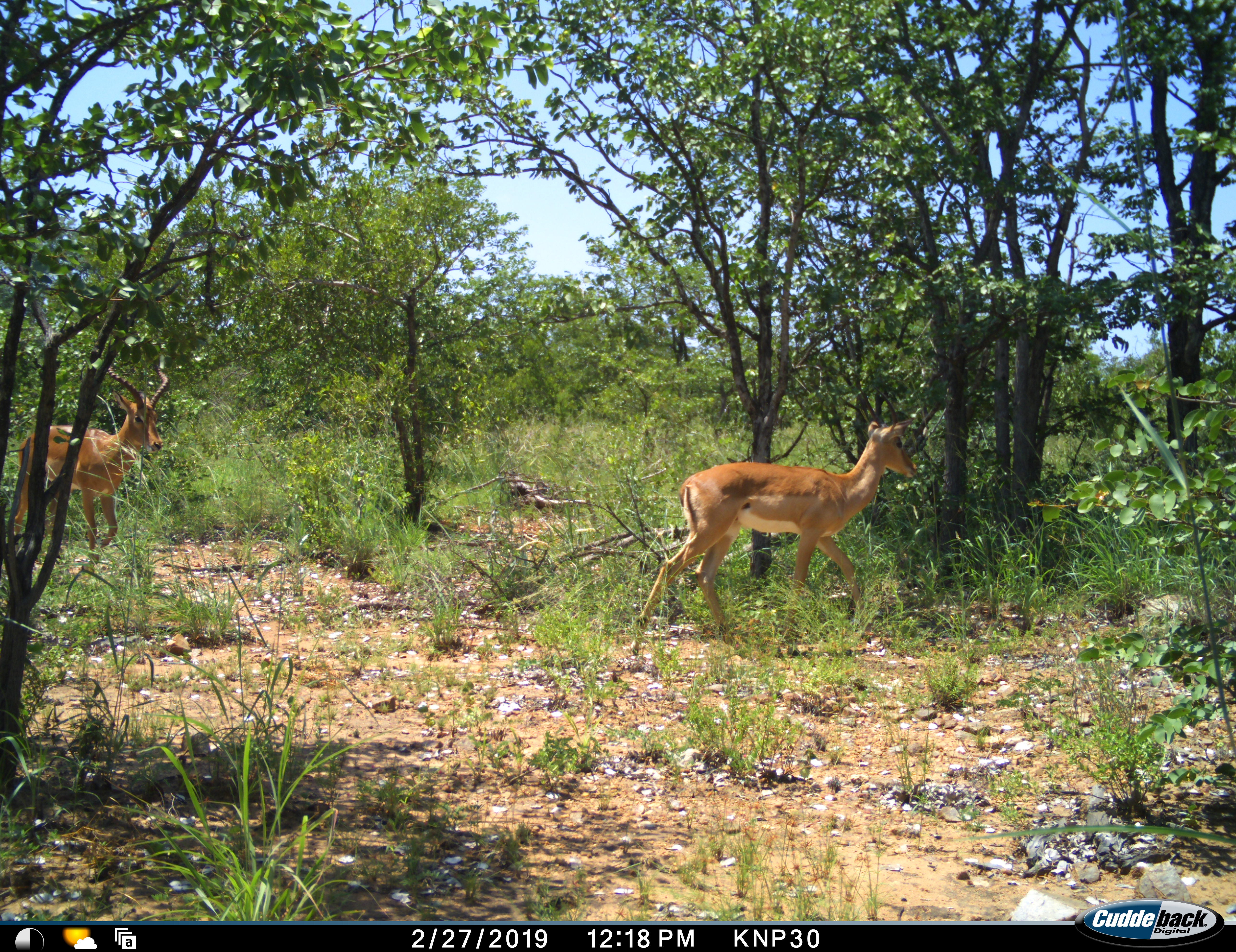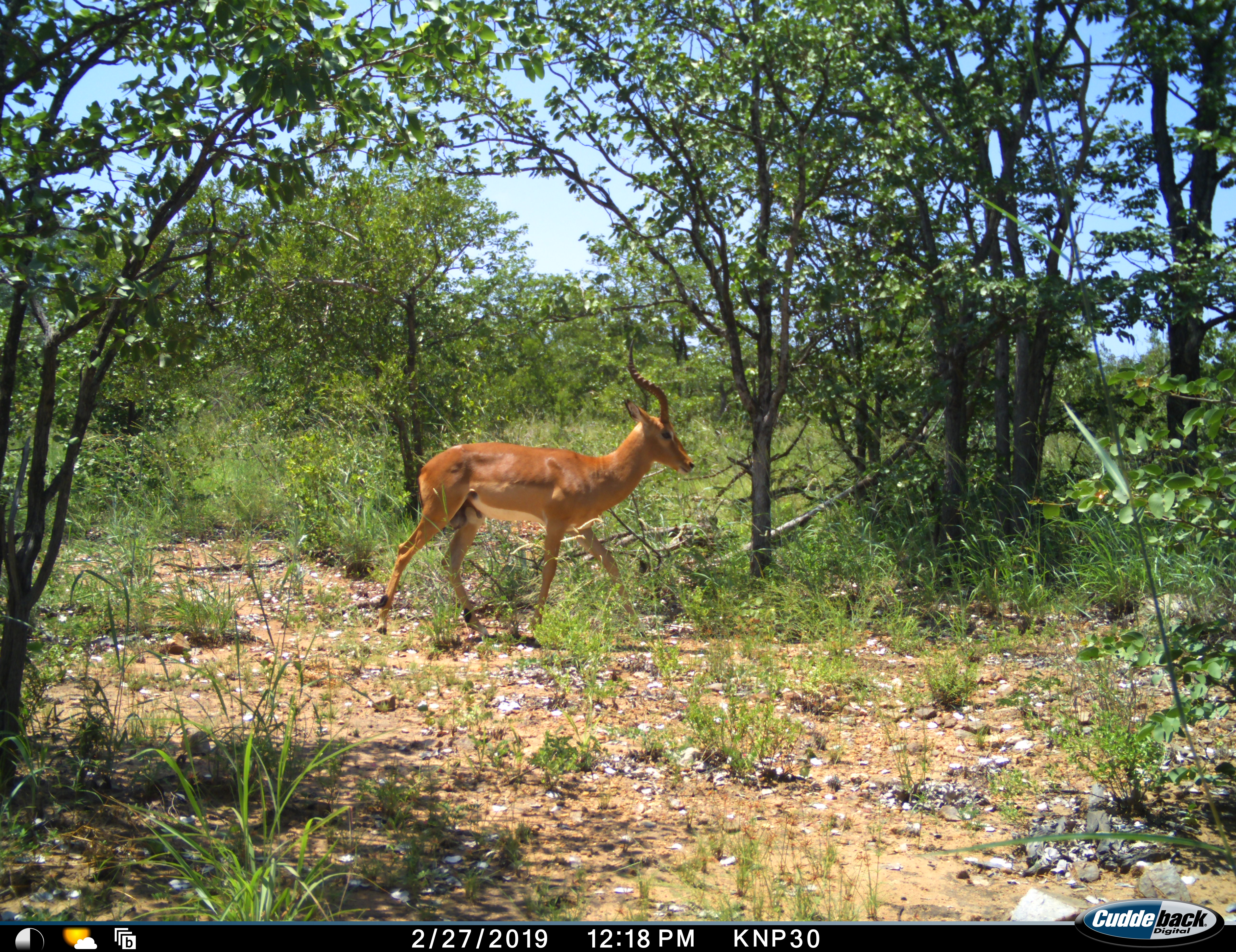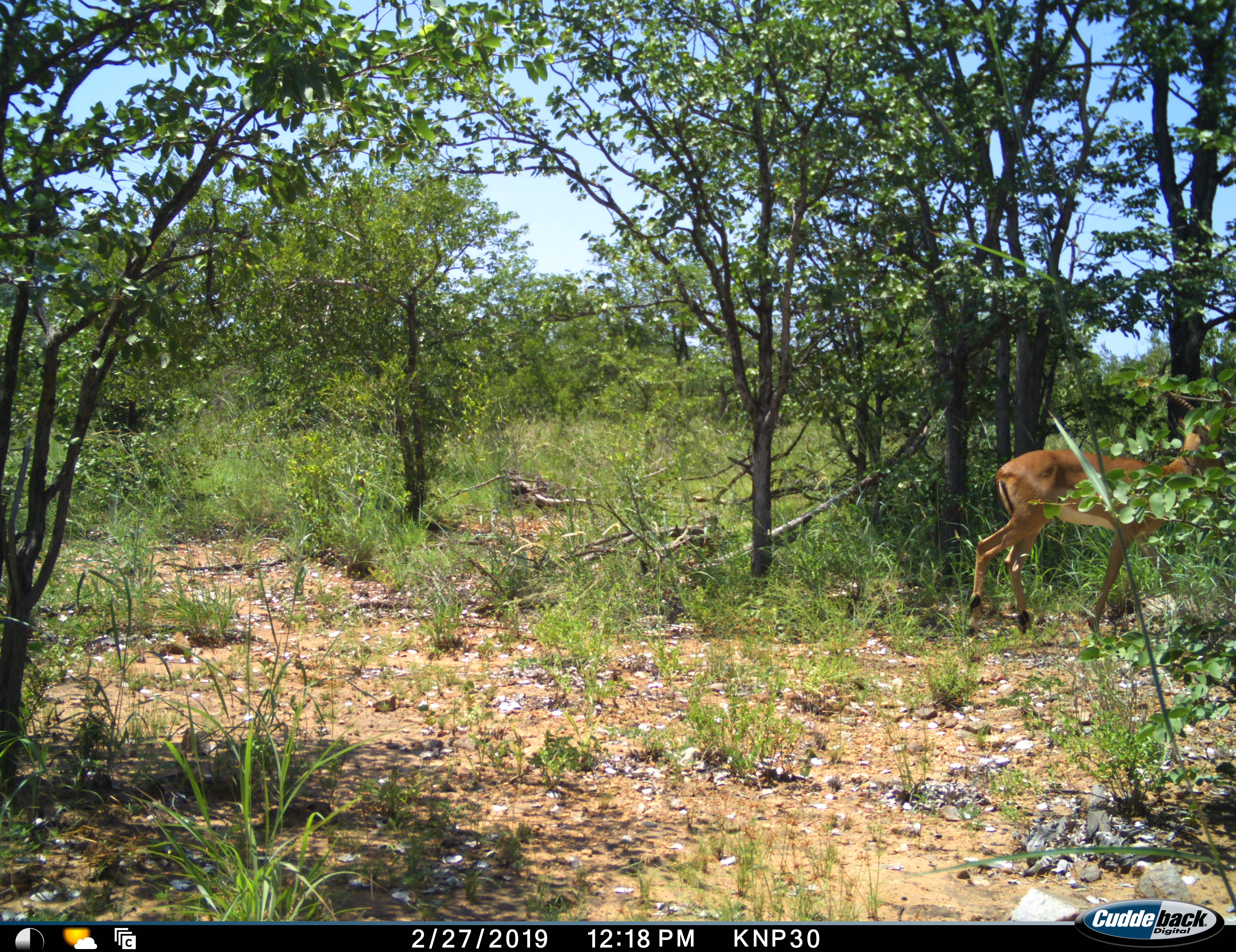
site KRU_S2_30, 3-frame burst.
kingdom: Animalia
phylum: Chordata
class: Mammalia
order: Artiodactyla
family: Bovidae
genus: Aepyceros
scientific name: Aepyceros melampus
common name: impala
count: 2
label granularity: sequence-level